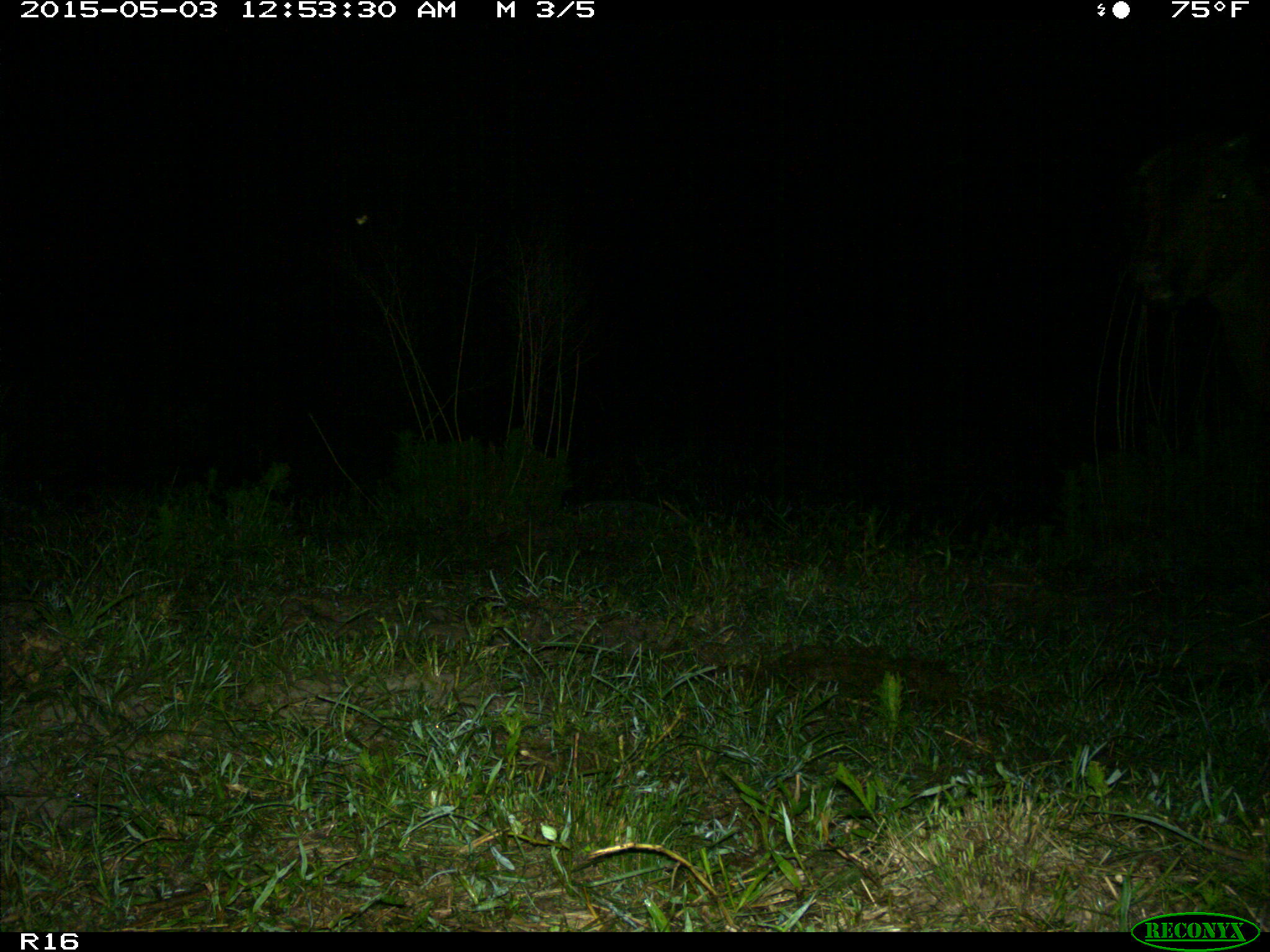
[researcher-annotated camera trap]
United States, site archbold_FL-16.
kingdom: Animalia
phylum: Chordata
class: Mammalia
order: Artiodactyla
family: Bovidae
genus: Bos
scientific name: Bos taurus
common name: domestic cow